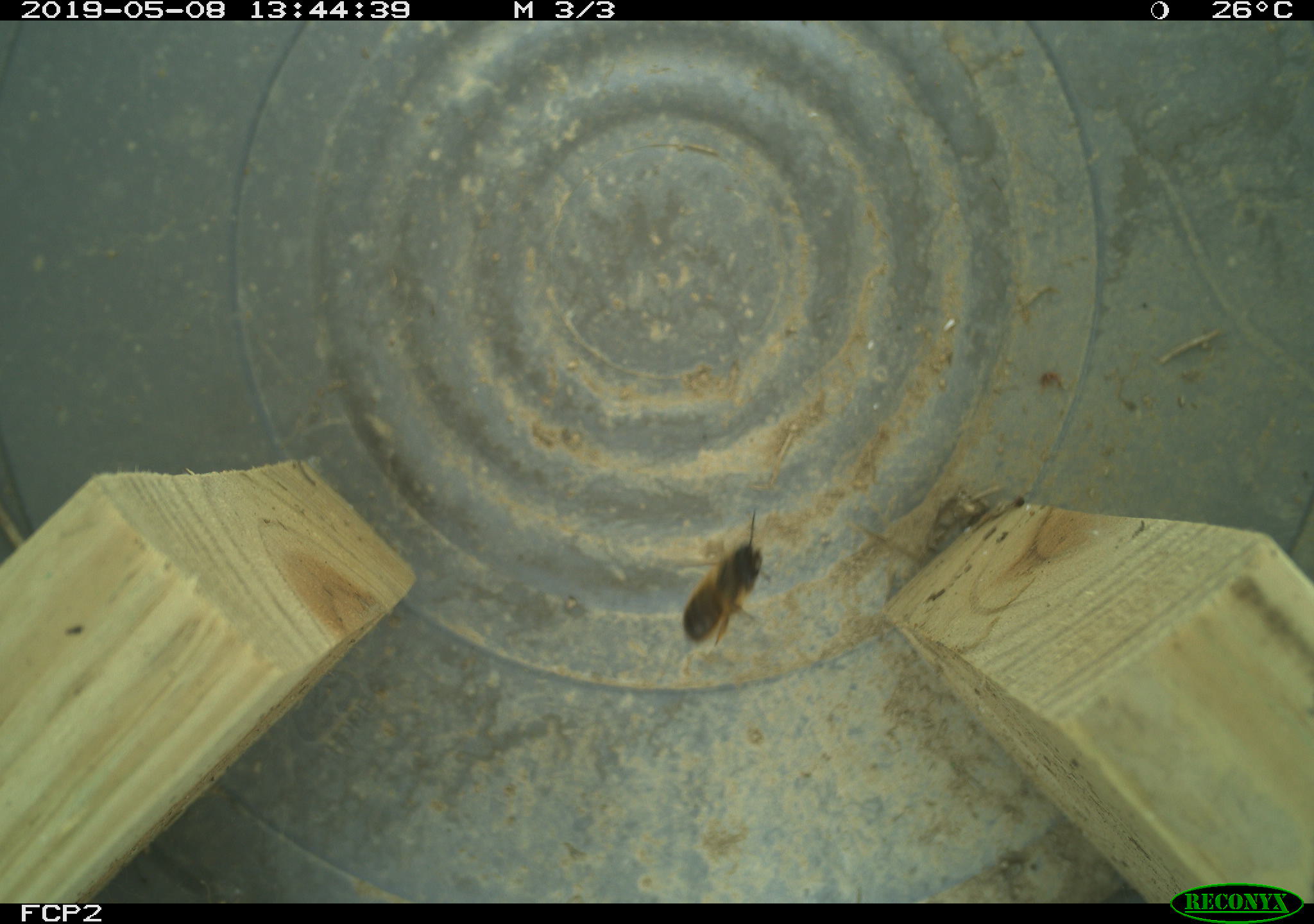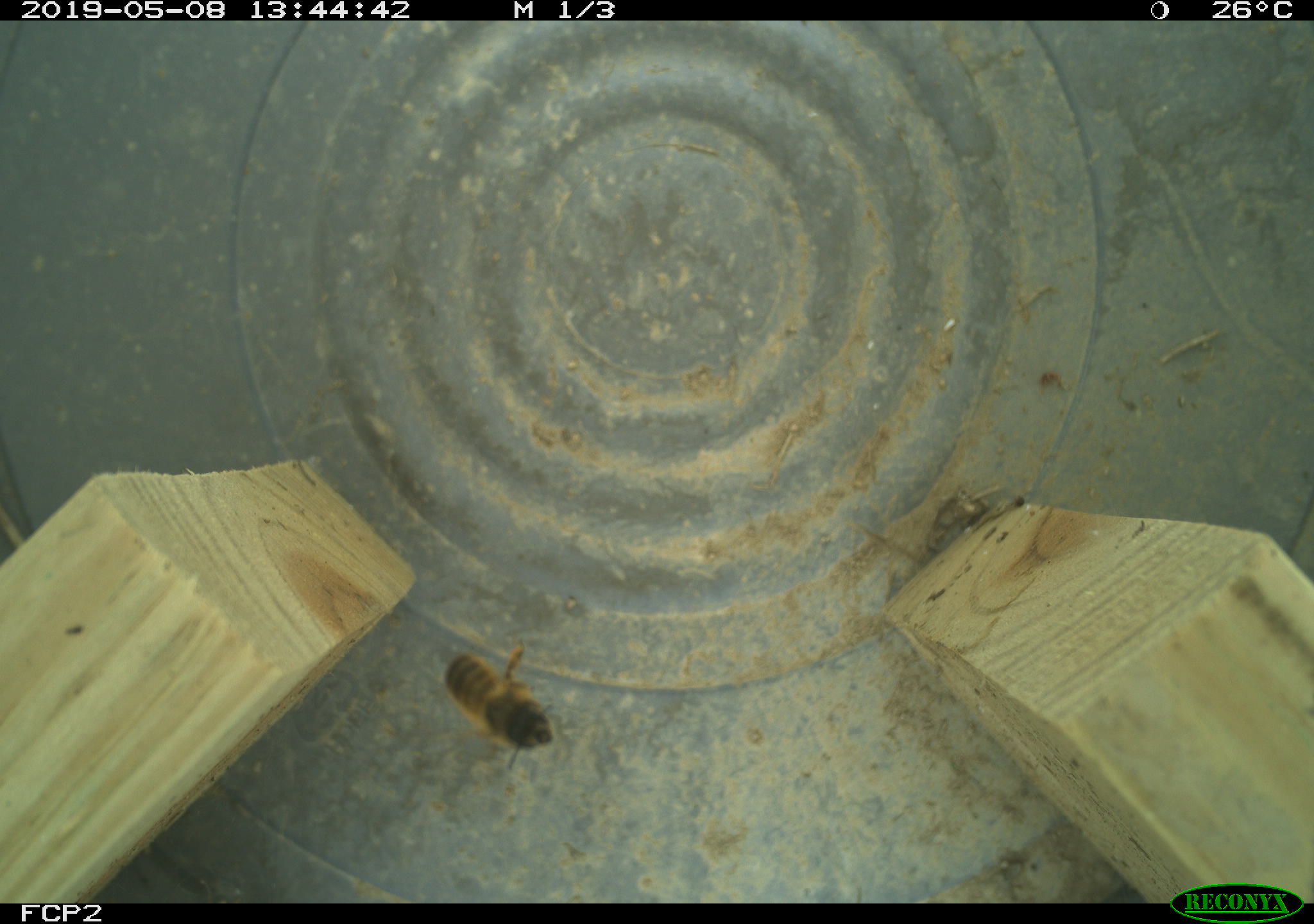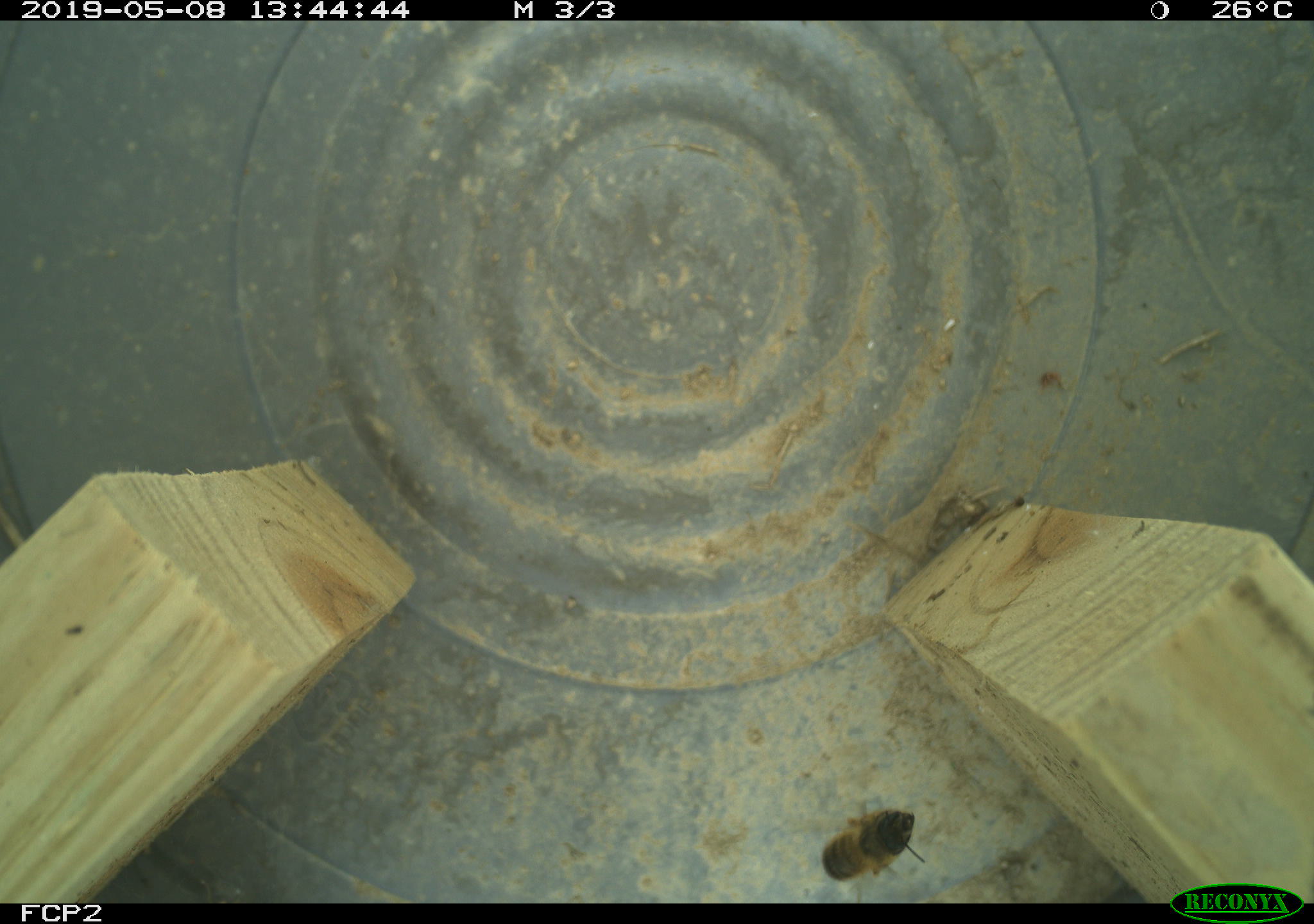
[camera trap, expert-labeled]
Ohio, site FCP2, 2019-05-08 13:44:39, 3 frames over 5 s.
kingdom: Animalia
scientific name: Animalia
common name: animal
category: invertebrate